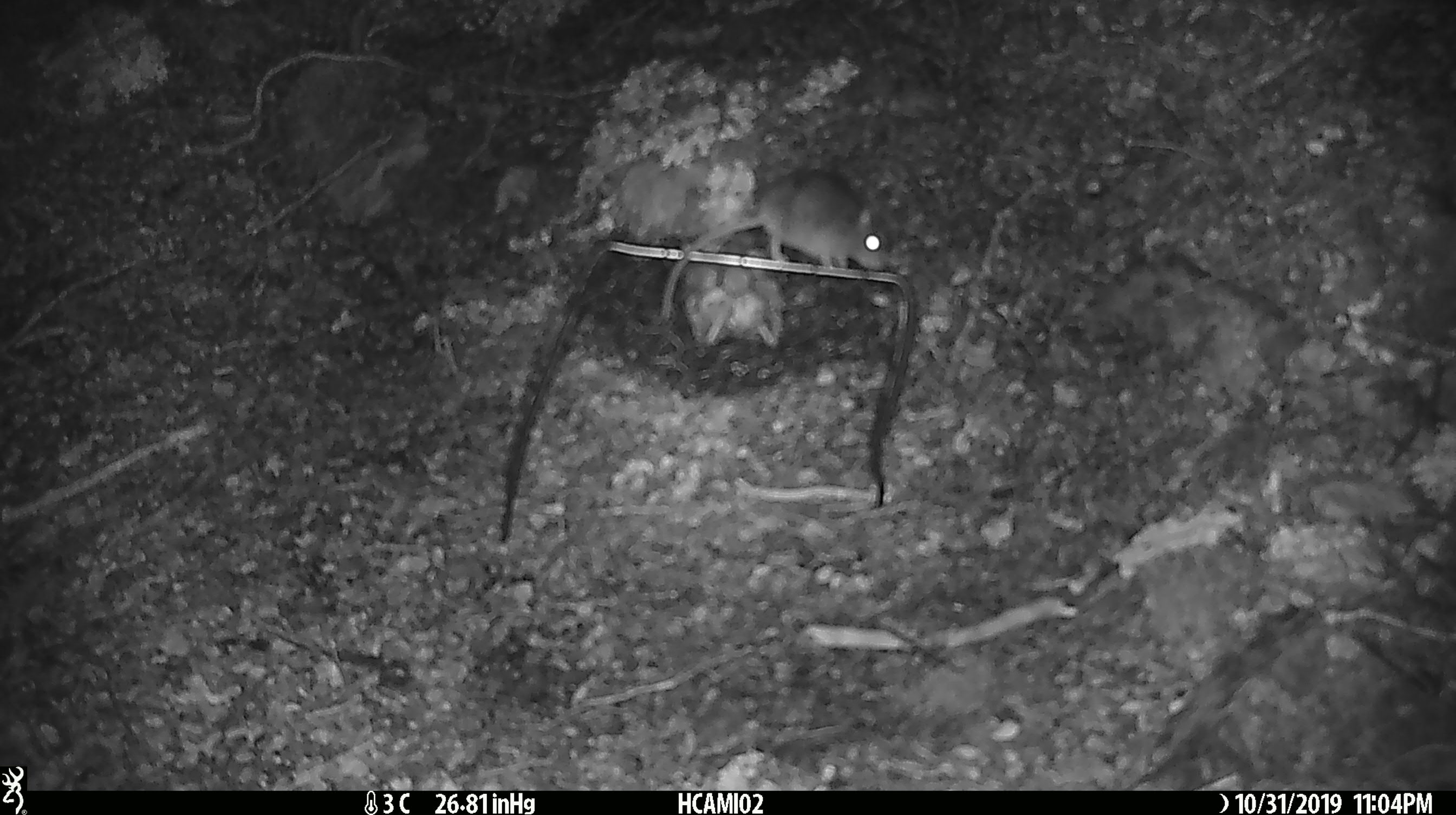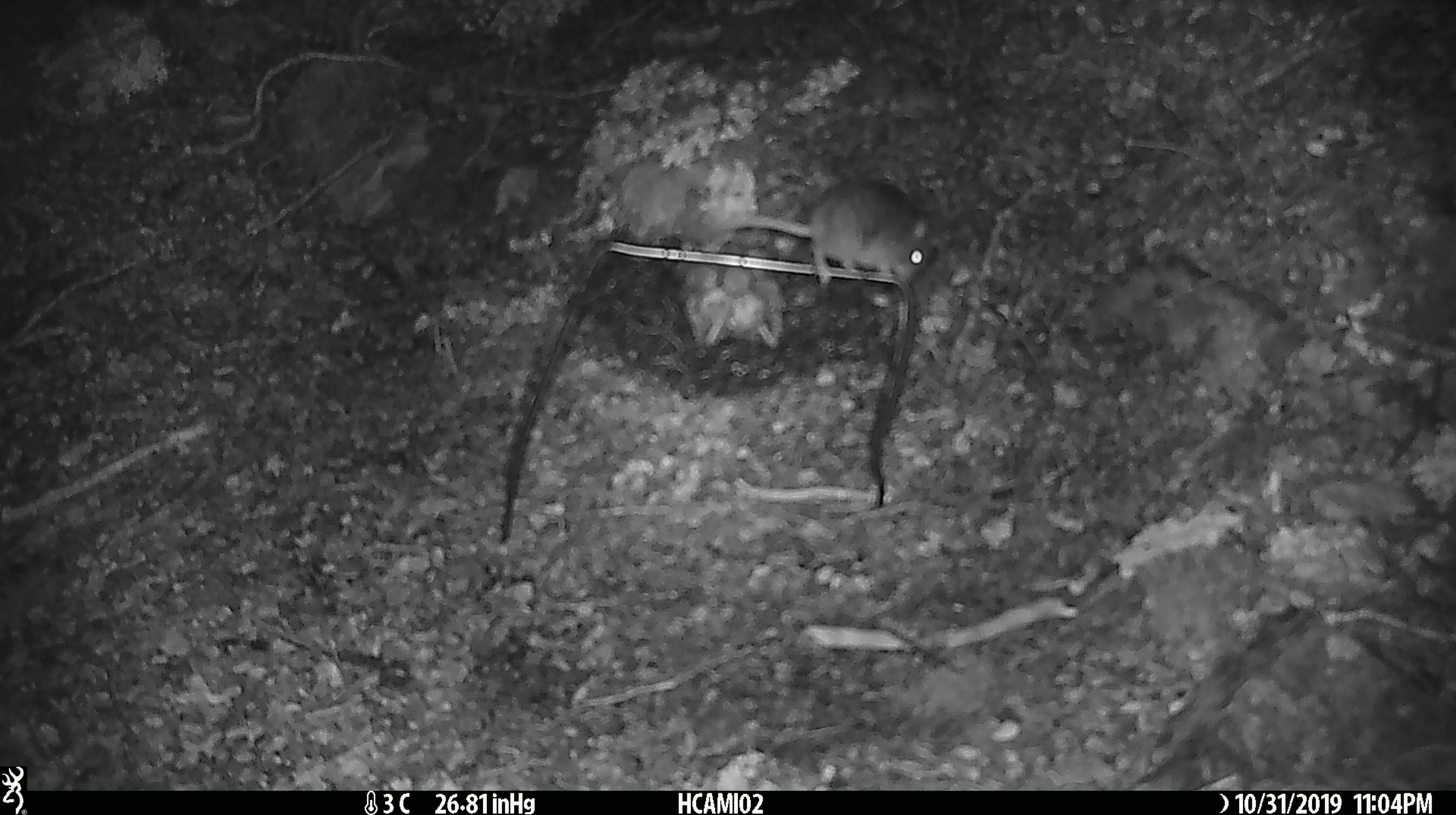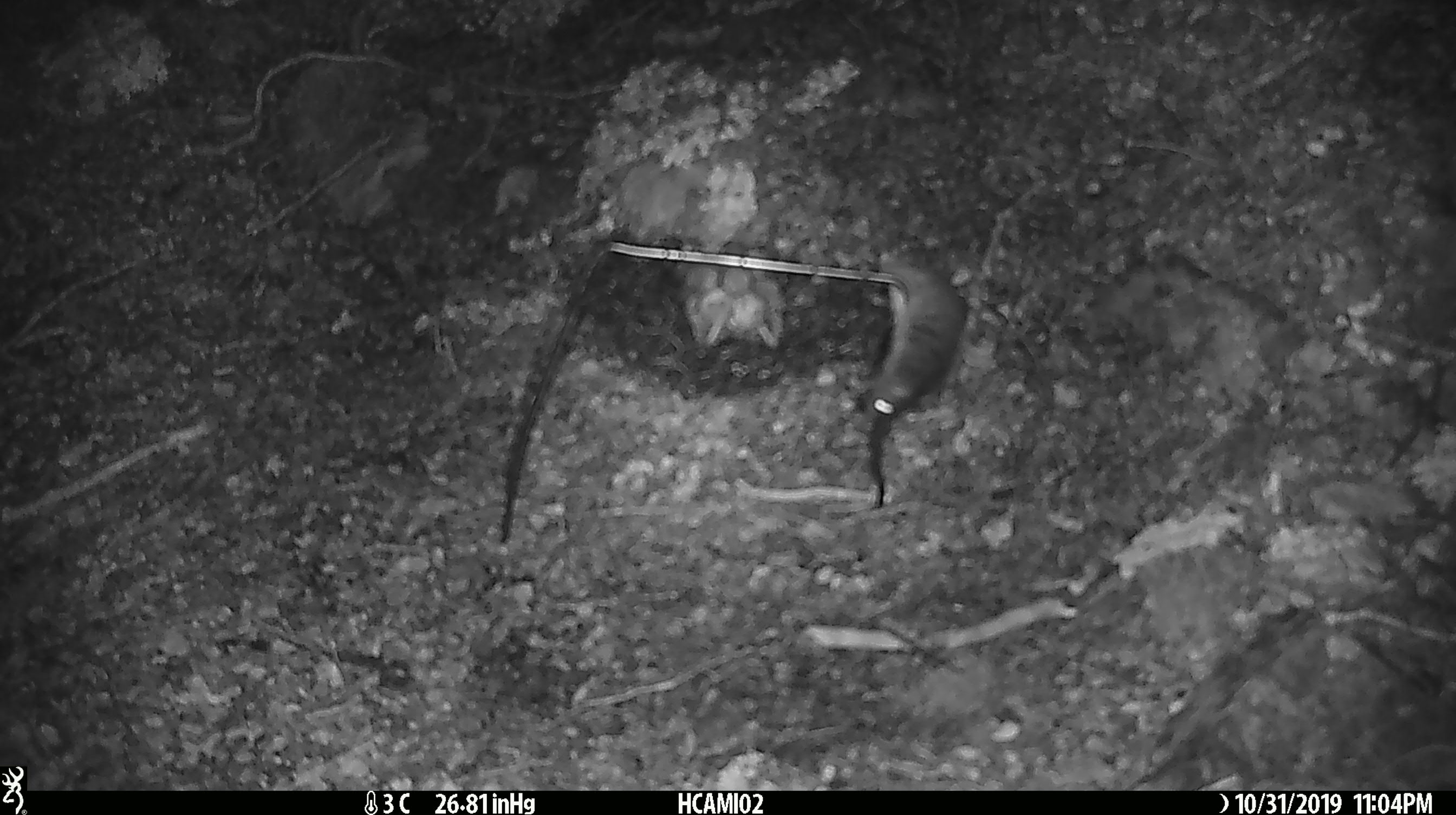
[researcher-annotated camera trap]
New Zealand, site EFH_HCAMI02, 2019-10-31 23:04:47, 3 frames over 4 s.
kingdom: Animalia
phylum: Chordata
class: Mammalia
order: Rodentia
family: Muridae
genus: Mus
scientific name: Mus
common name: mouse